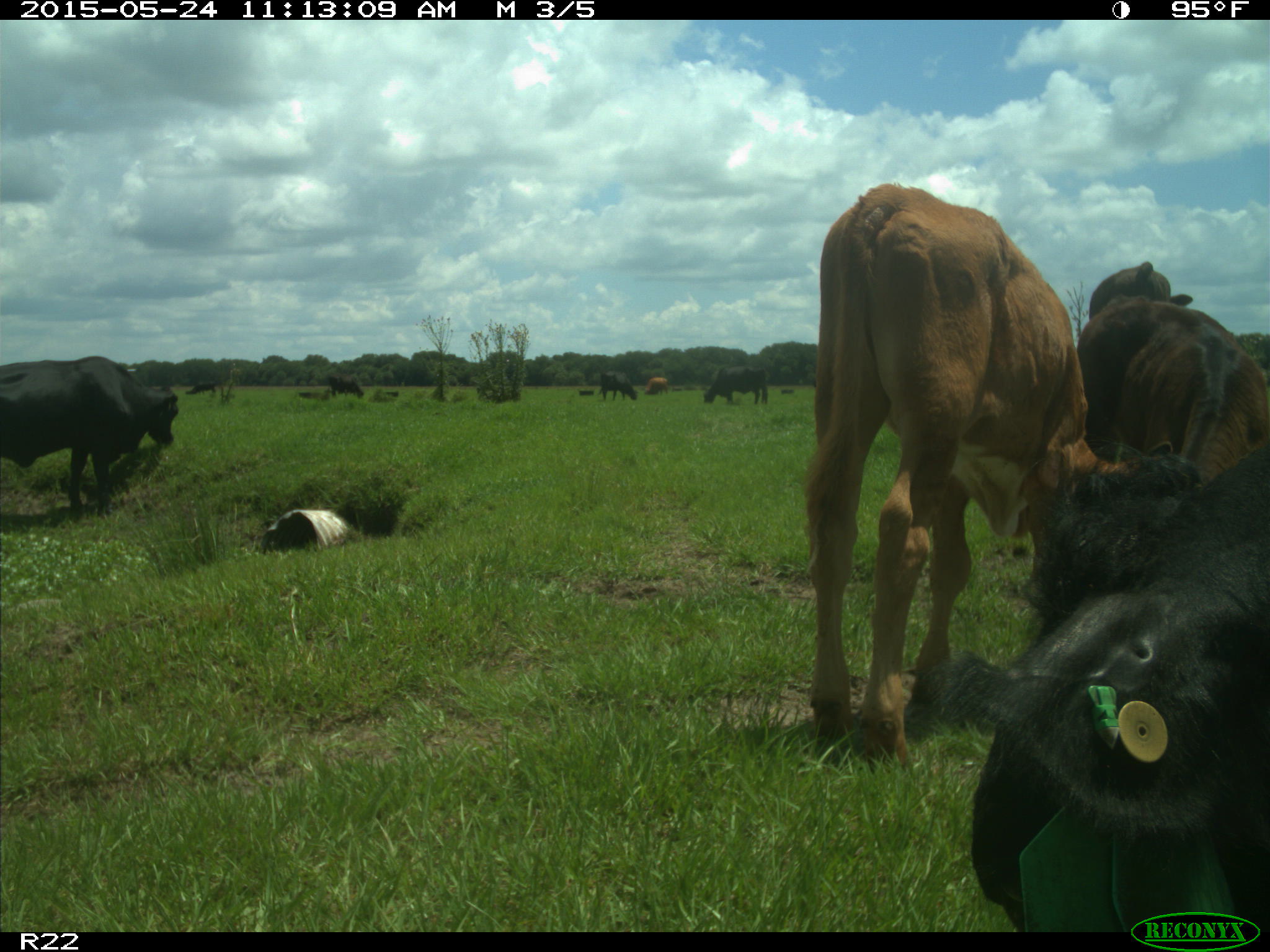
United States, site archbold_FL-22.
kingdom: Animalia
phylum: Chordata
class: Mammalia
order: Artiodactyla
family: Bovidae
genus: Bos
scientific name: Bos taurus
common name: domestic cow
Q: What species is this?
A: Bos taurus (domestic cow).